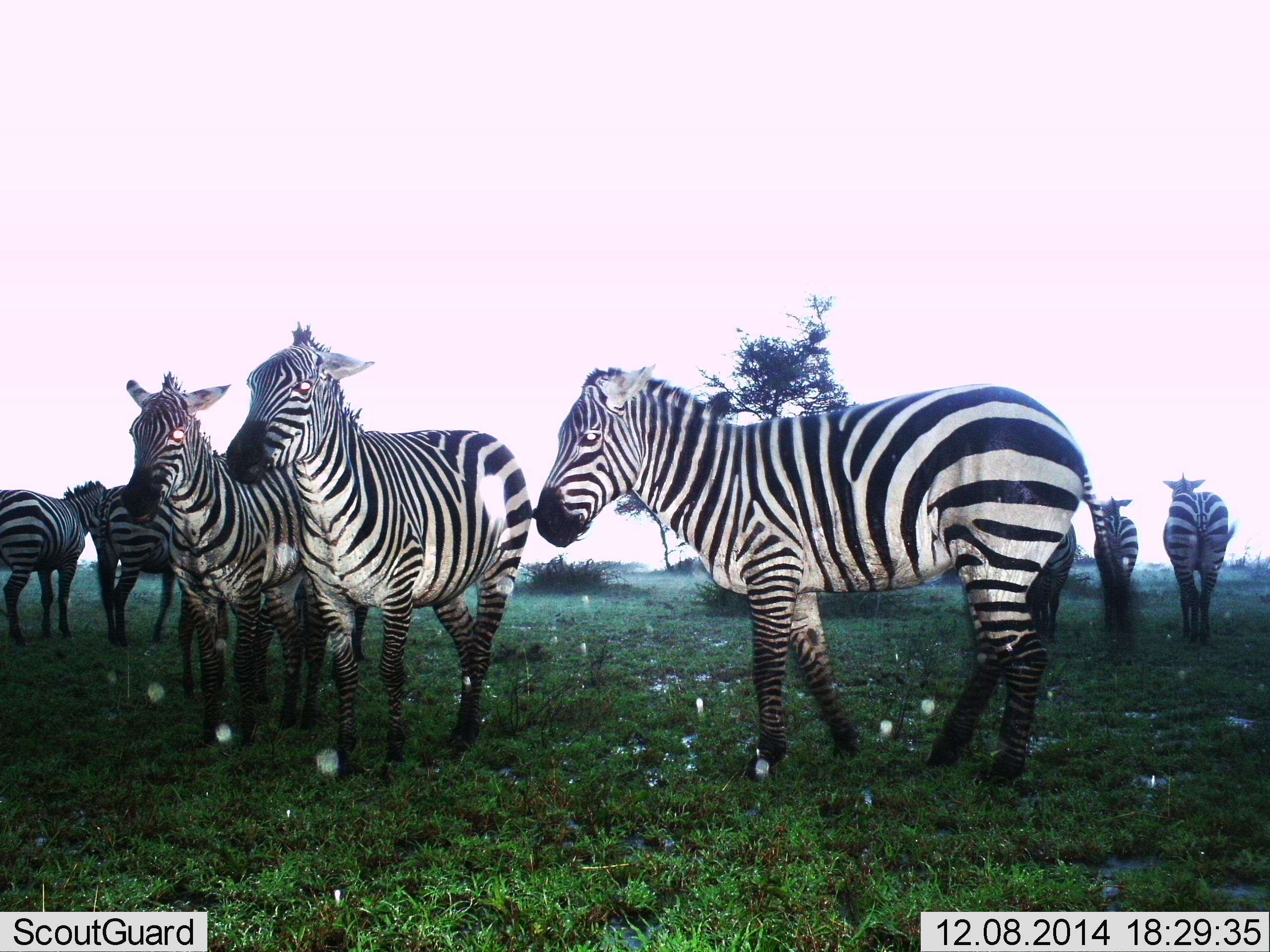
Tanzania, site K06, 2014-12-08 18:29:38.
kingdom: Animalia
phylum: Chordata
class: Mammalia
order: Perissodactyla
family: Equidae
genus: Equus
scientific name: Equus quagga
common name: plains zebra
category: zebra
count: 8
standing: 90%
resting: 0%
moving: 10%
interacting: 20%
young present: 0%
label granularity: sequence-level